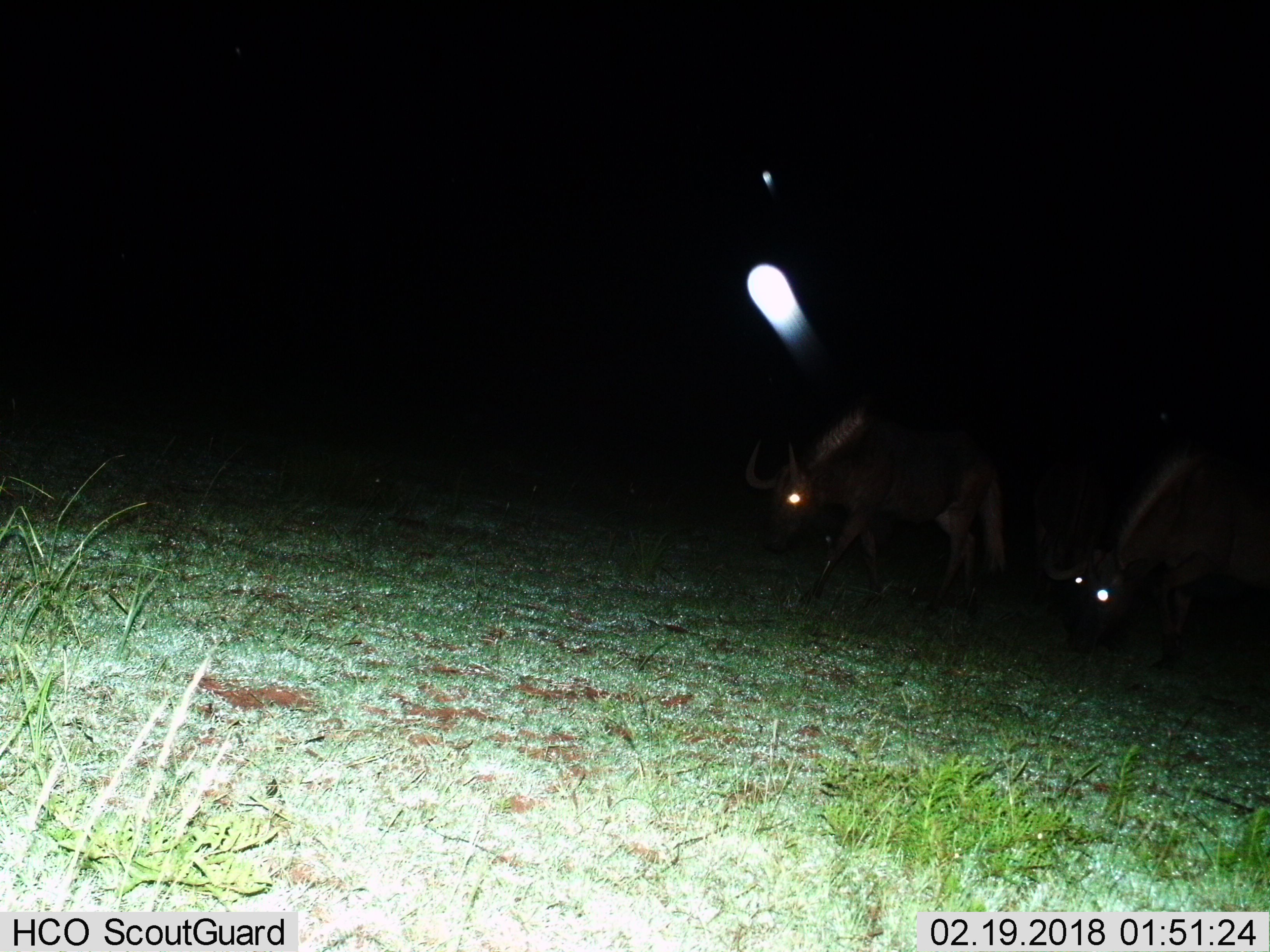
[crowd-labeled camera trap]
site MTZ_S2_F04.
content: unidentified animal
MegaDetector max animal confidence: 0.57